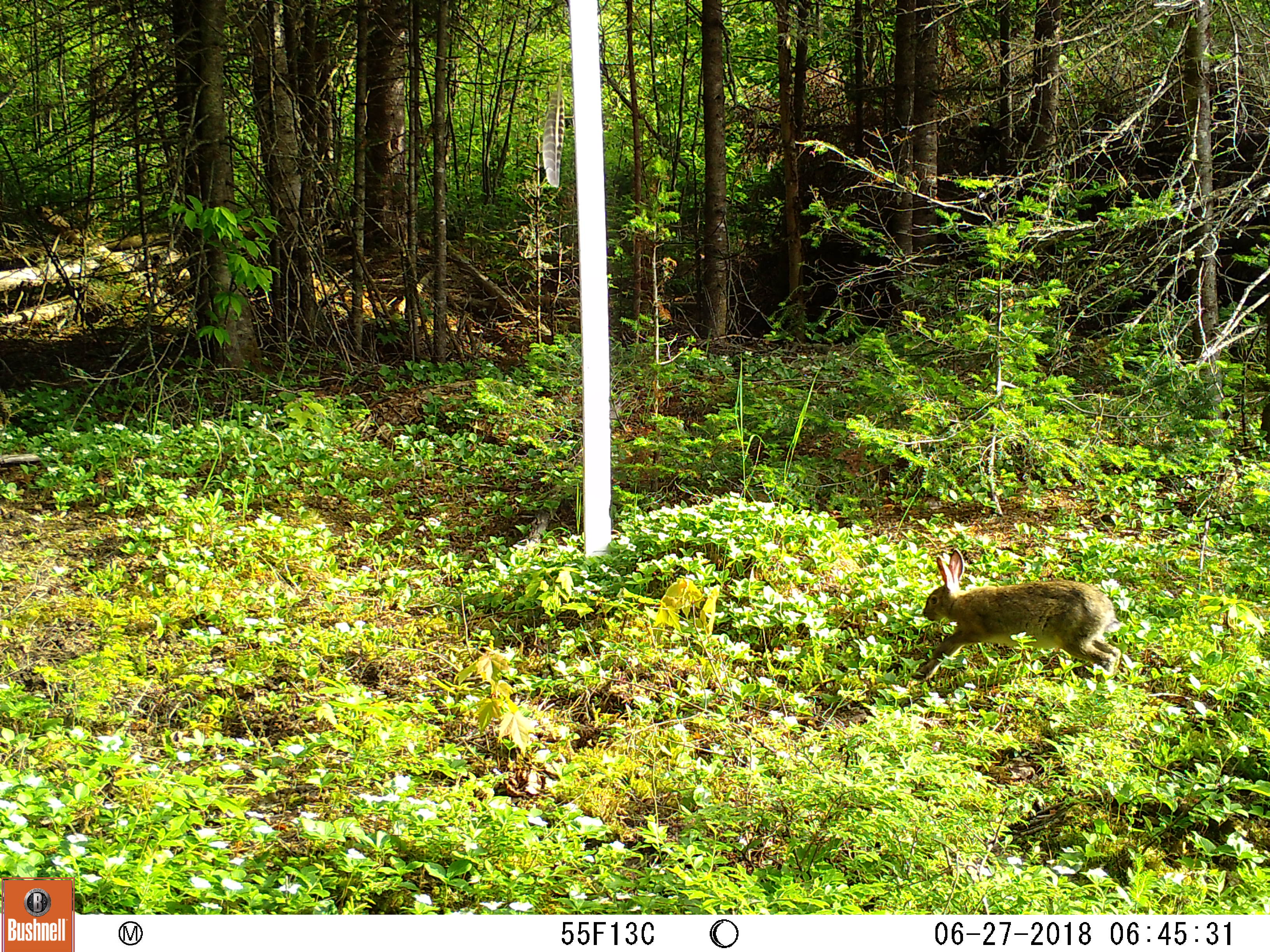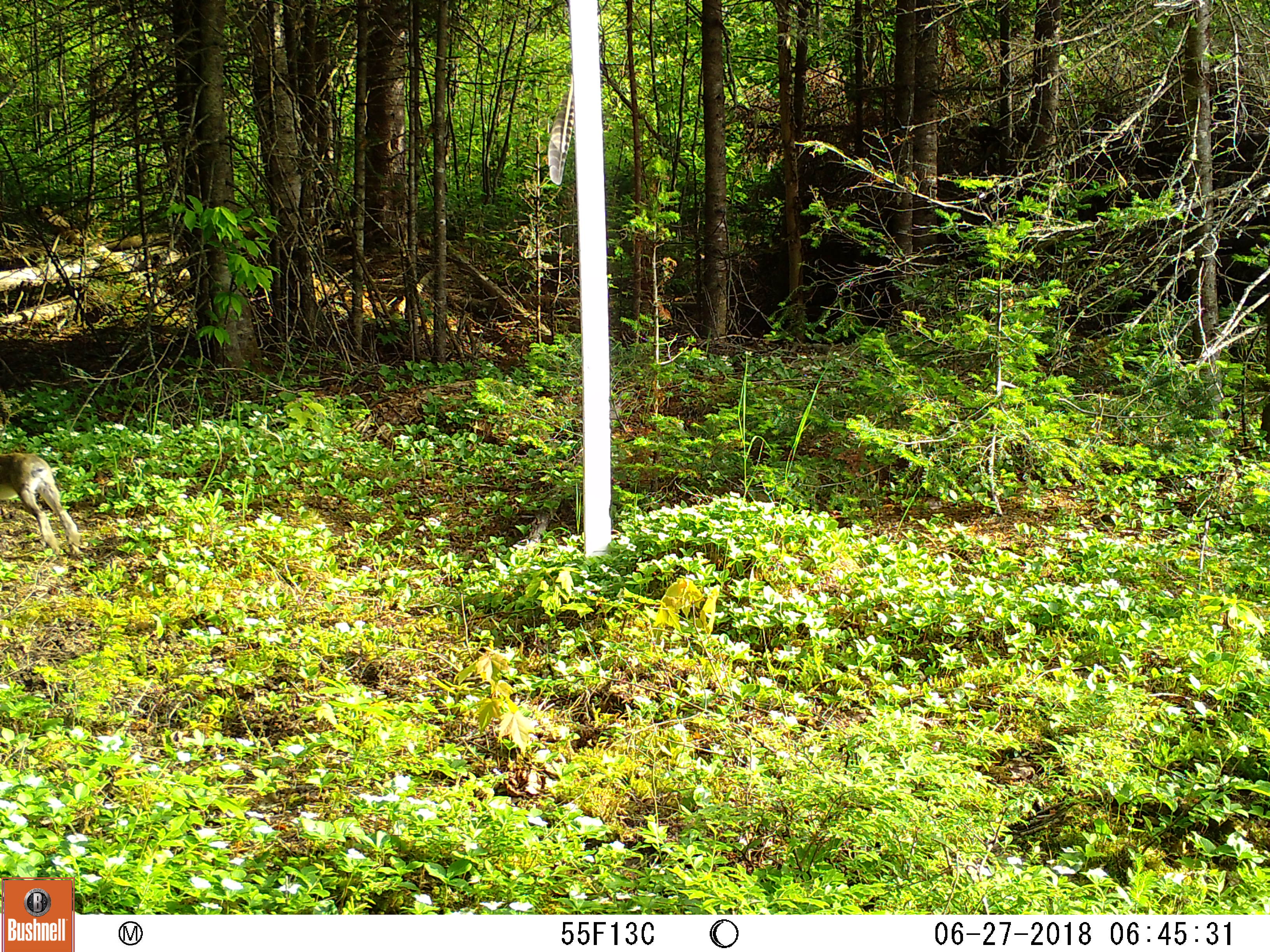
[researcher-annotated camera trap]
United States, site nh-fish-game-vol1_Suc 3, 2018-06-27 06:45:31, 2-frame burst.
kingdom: Animalia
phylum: Chordata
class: Mammalia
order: Lagomorpha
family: Leporidae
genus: Lepus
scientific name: Lepus americanus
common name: snowshoe hare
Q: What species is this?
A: Snowshoe hare (Lepus americanus).